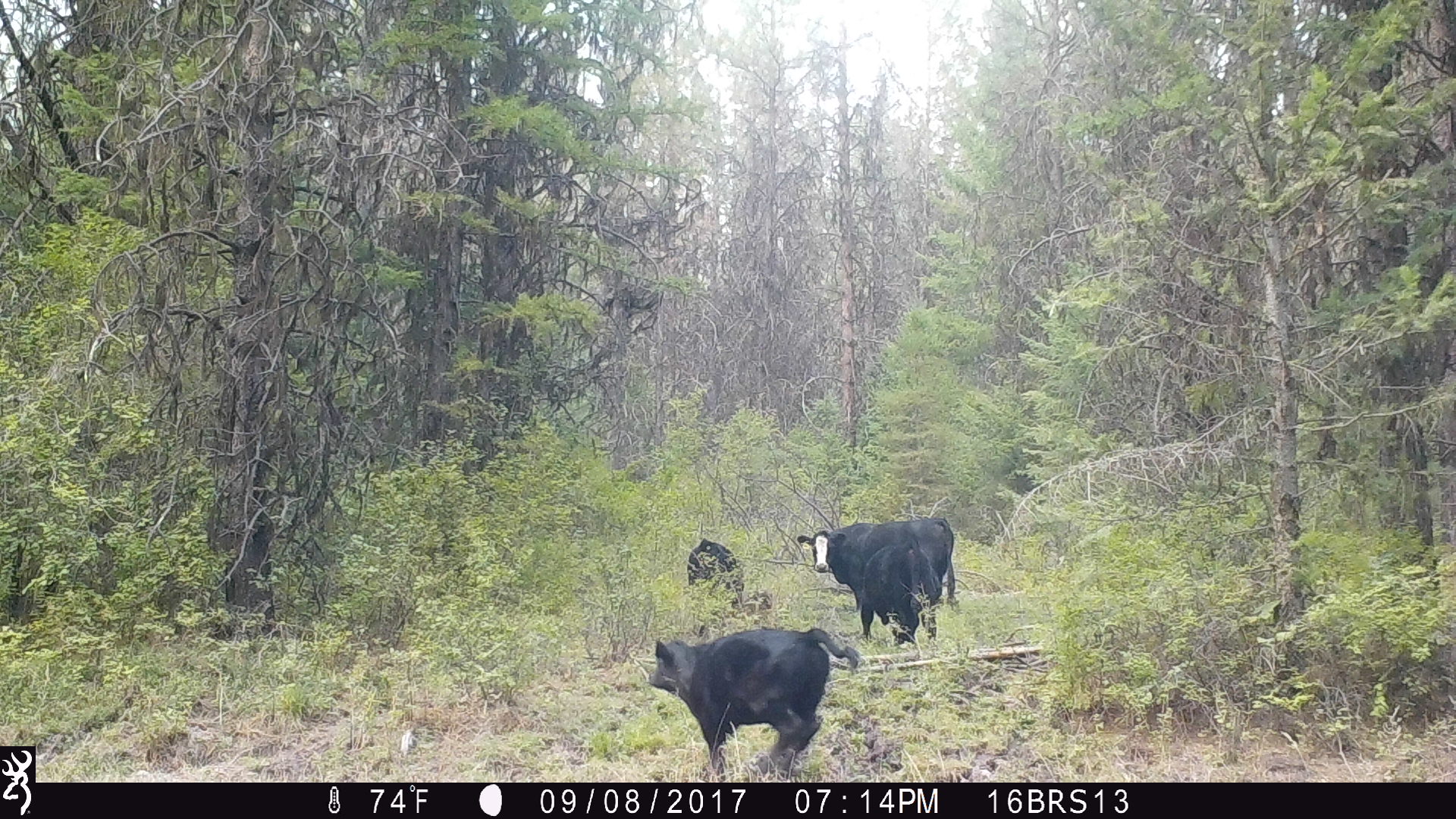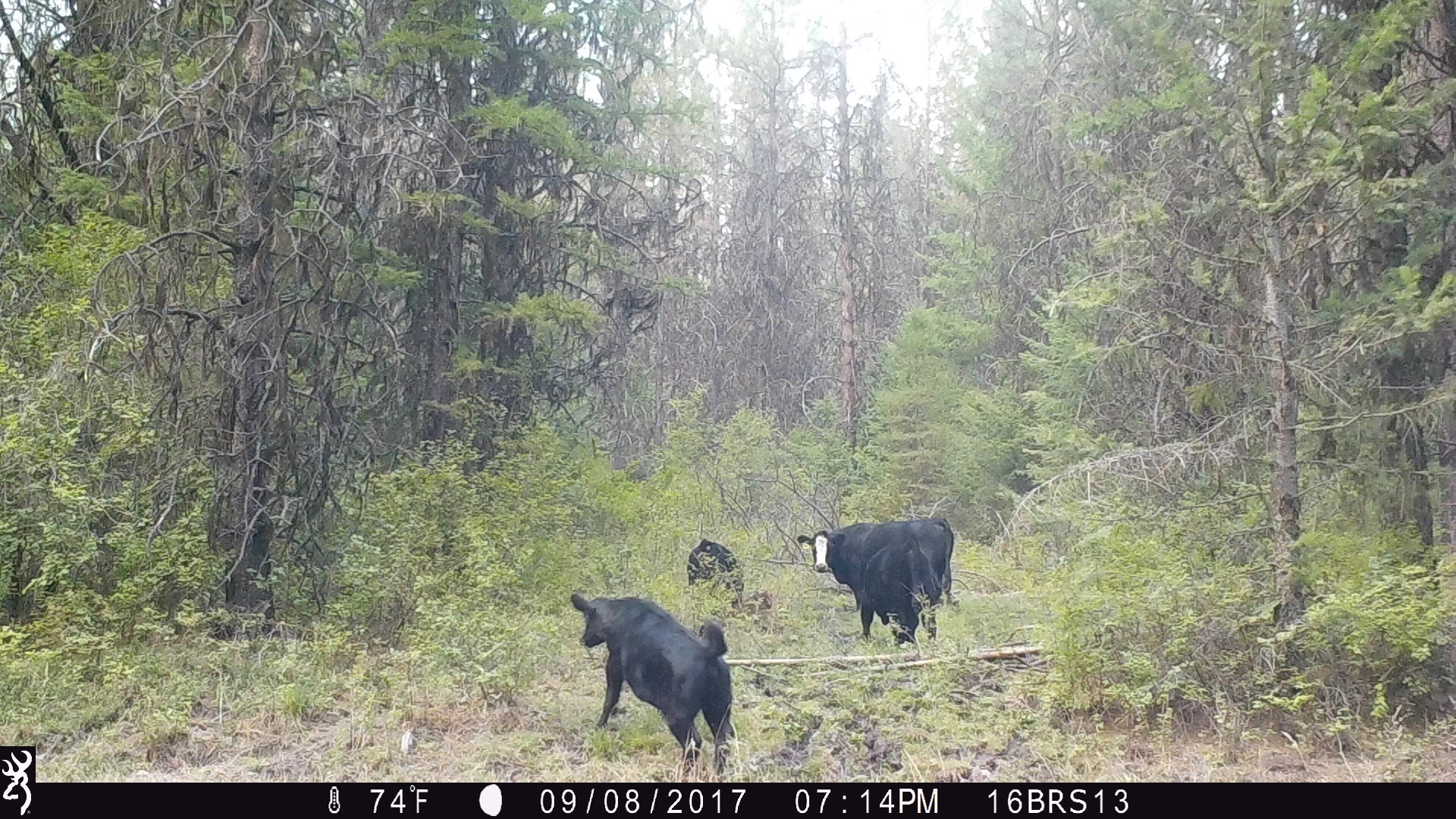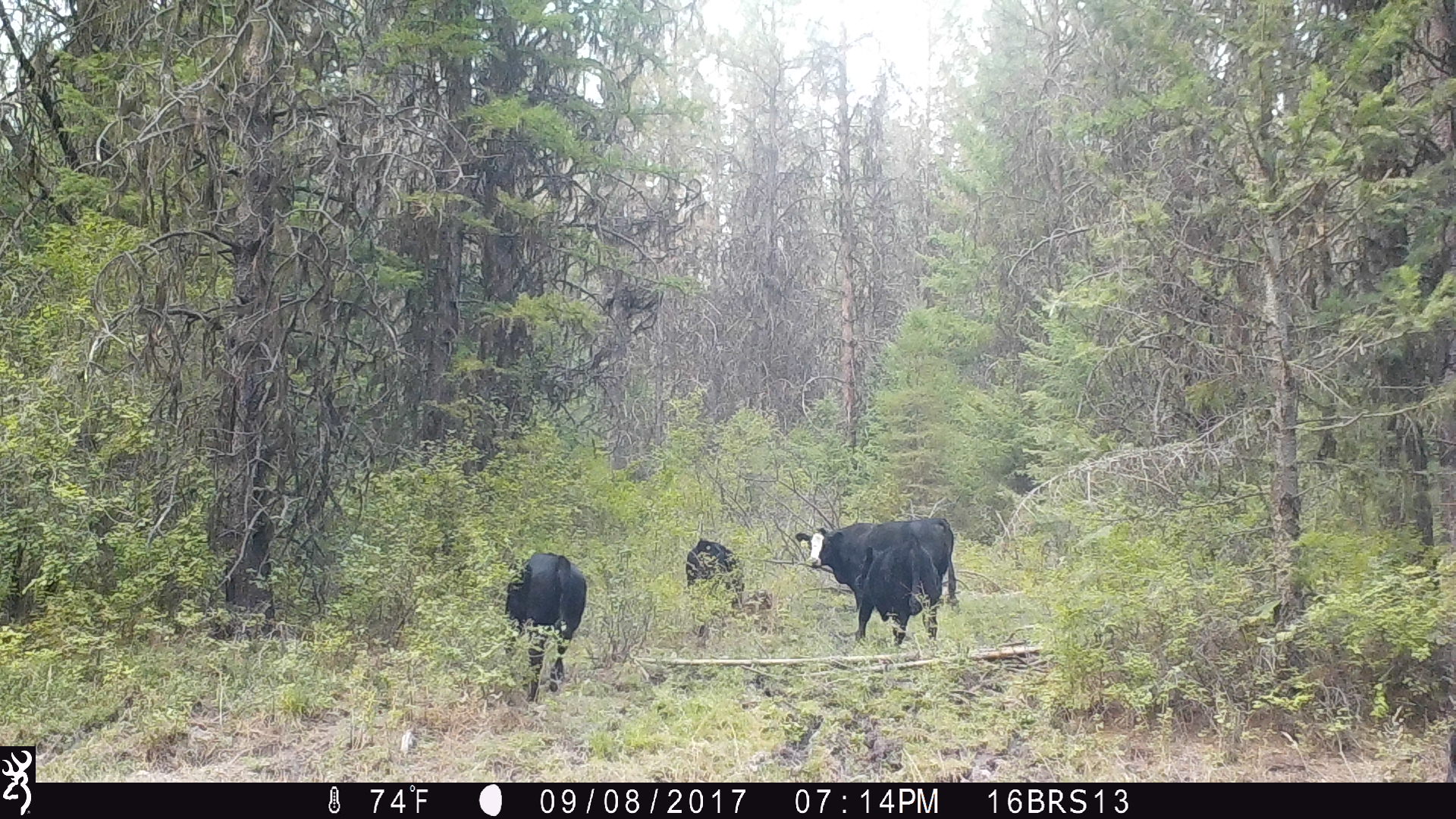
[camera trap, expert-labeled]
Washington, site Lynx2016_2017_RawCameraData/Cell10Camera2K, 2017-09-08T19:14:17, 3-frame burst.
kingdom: Animalia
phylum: Chordata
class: Mammalia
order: Artiodactyla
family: Bovidae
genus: Bos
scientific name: Bos taurus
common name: domestic cattle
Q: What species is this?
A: Domestic cattle (Bos taurus).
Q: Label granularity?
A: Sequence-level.